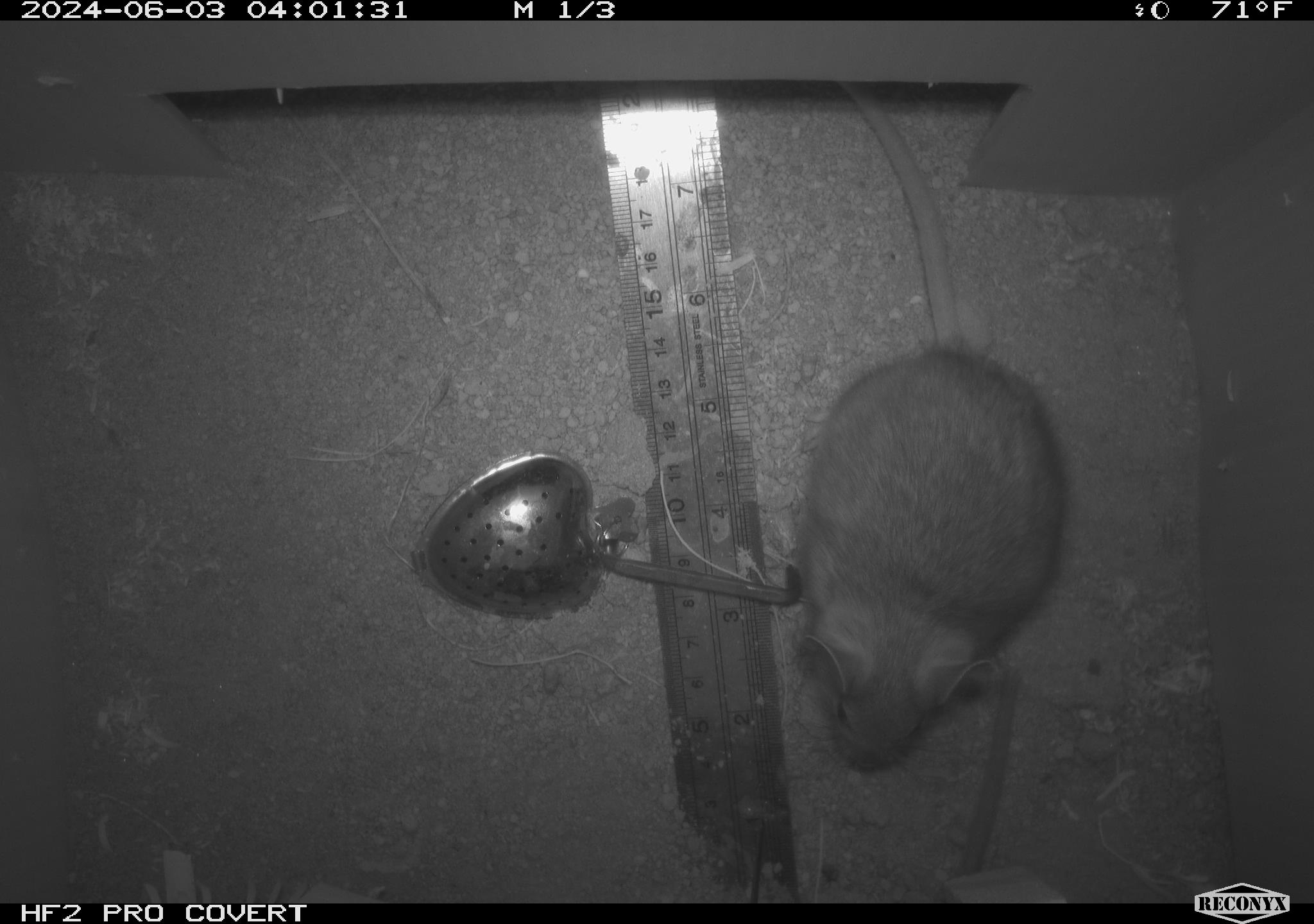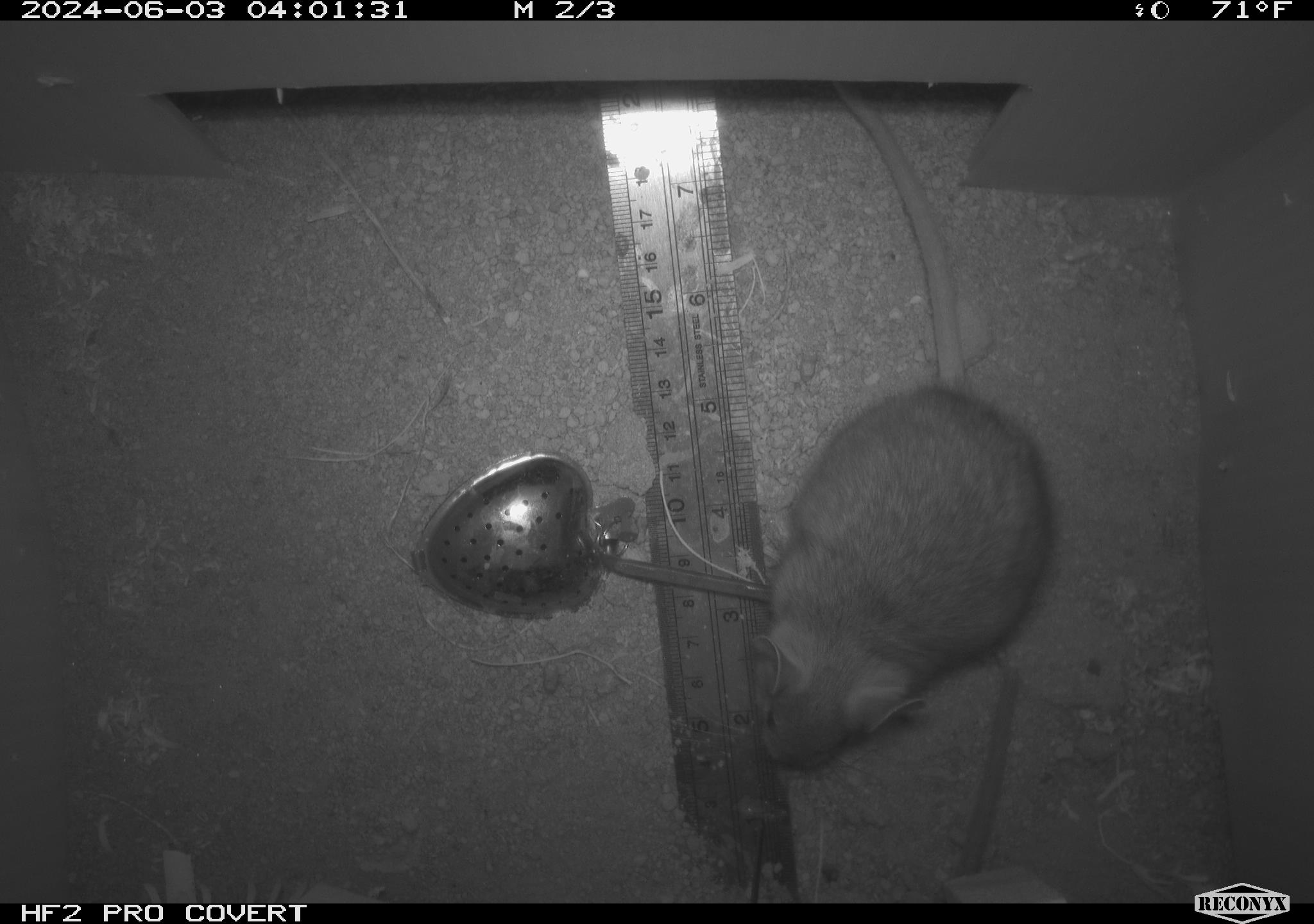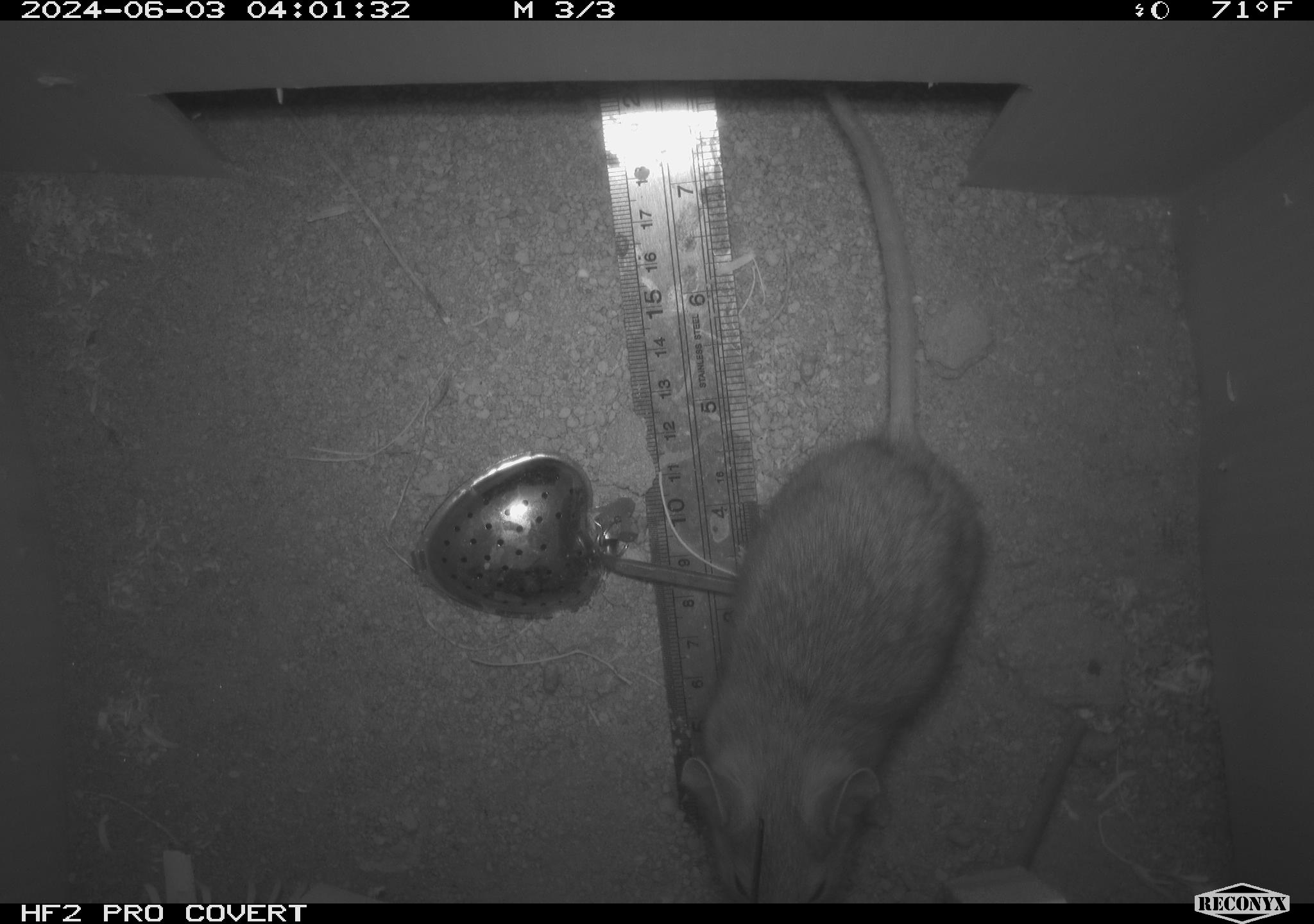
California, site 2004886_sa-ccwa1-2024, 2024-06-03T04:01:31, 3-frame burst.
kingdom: Animalia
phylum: Chordata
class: Mammalia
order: Rodentia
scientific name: Rodentia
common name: woodrat or rat or mouse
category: woodrat or rat or mouse species